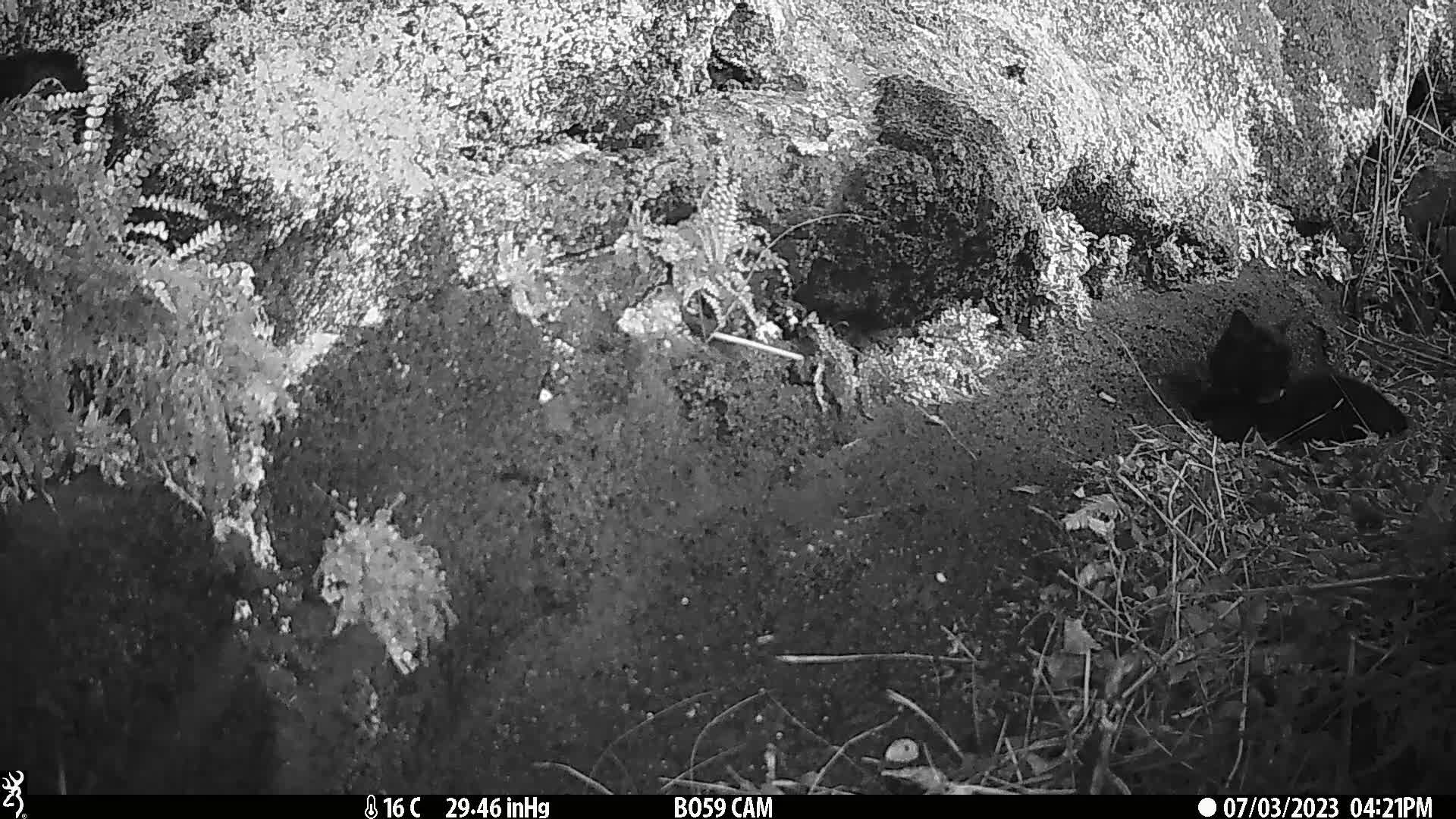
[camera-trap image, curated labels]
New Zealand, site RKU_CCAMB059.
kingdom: Animalia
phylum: Chordata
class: Mammalia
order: Carnivora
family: Felidae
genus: Felis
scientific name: Felis catus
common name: domestic cat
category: cat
Cat (domestic cat) (Felis catus).